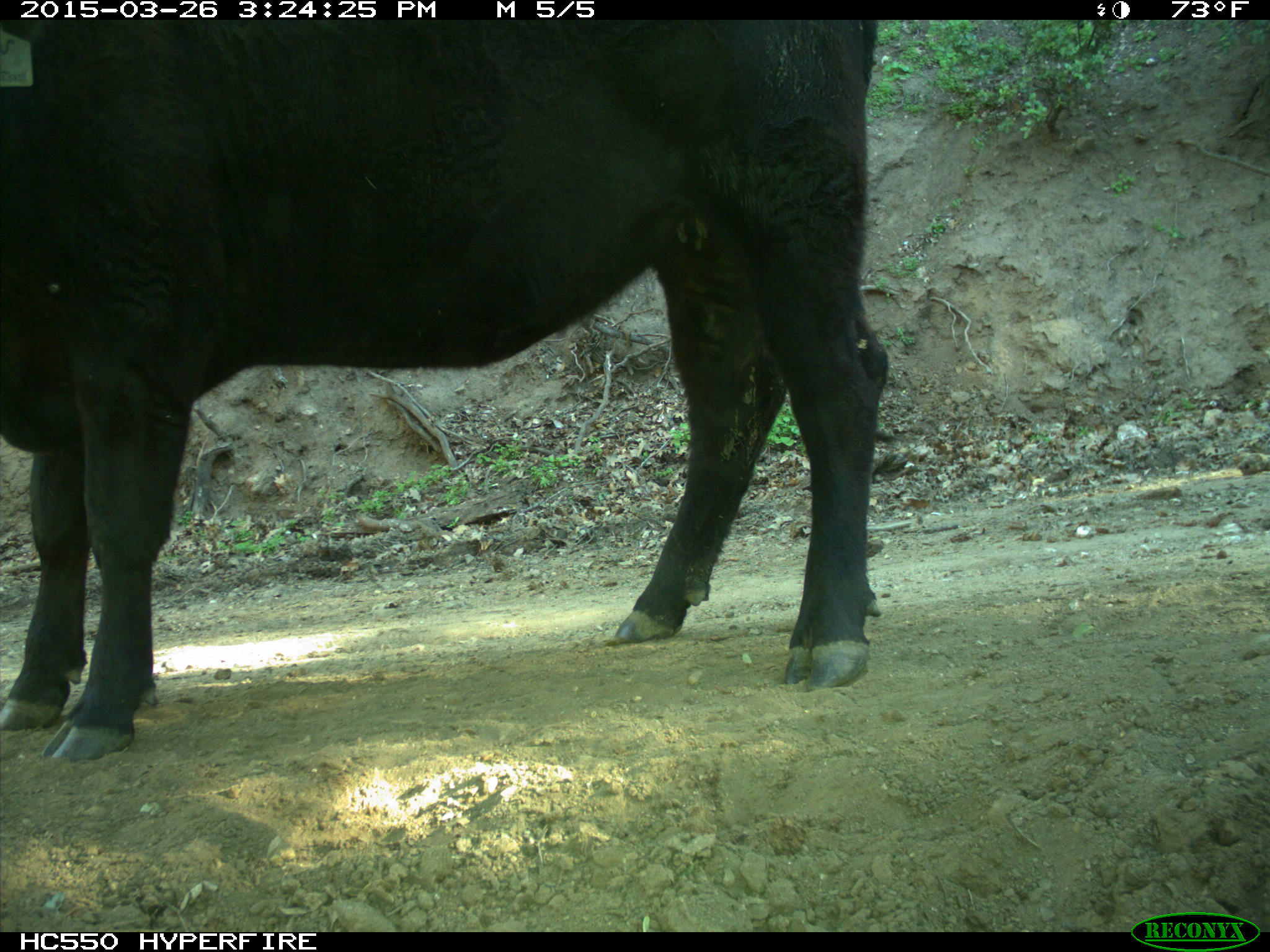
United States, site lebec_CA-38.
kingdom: Animalia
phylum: Chordata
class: Mammalia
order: Artiodactyla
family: Bovidae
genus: Bos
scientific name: Bos taurus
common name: domestic cow